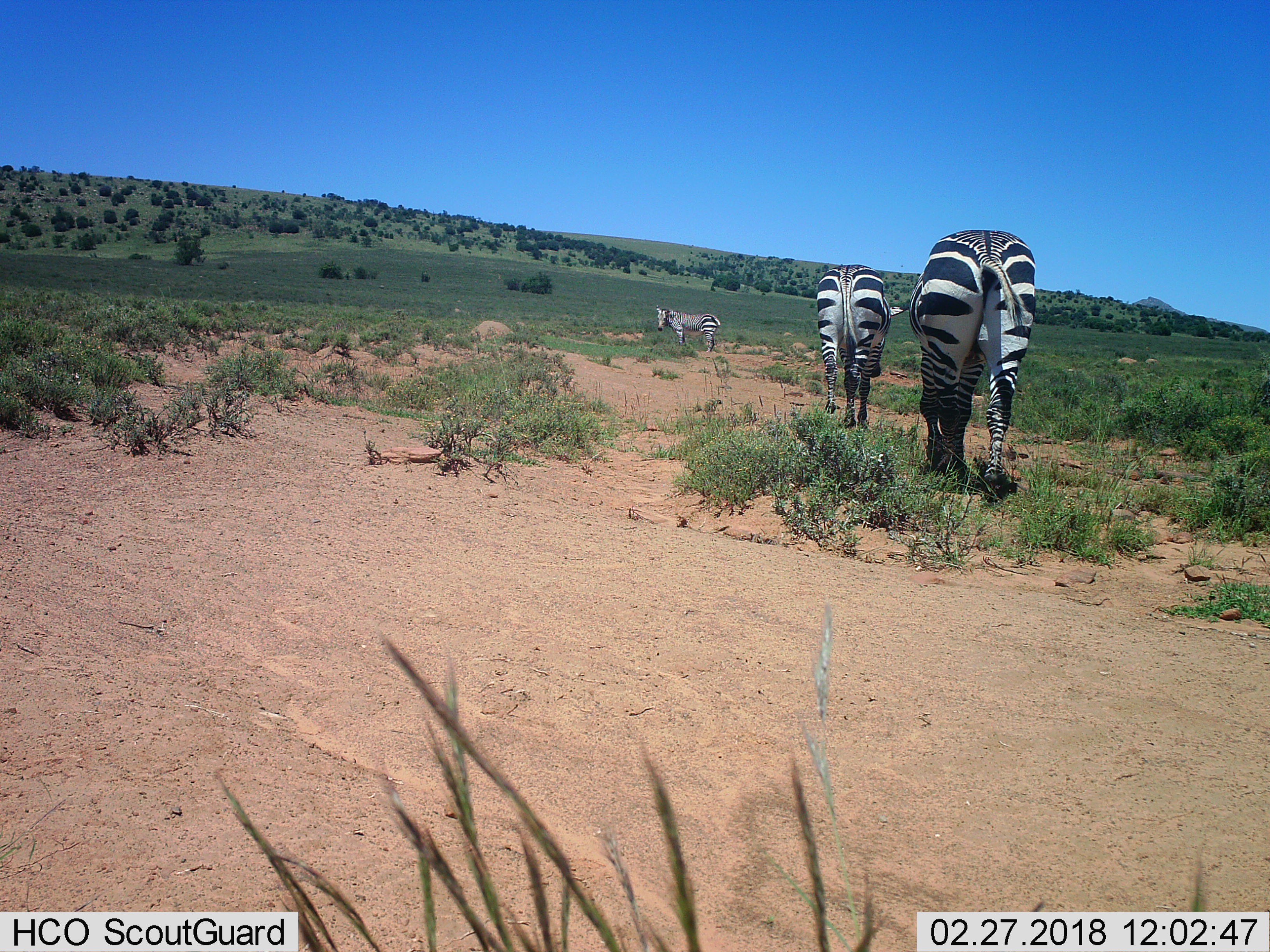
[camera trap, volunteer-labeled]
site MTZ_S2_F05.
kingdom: Animalia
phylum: Chordata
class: Mammalia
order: Perissodactyla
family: Equidae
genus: Equus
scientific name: Equus zebra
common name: mountain zebra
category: zebramountain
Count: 3.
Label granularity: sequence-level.